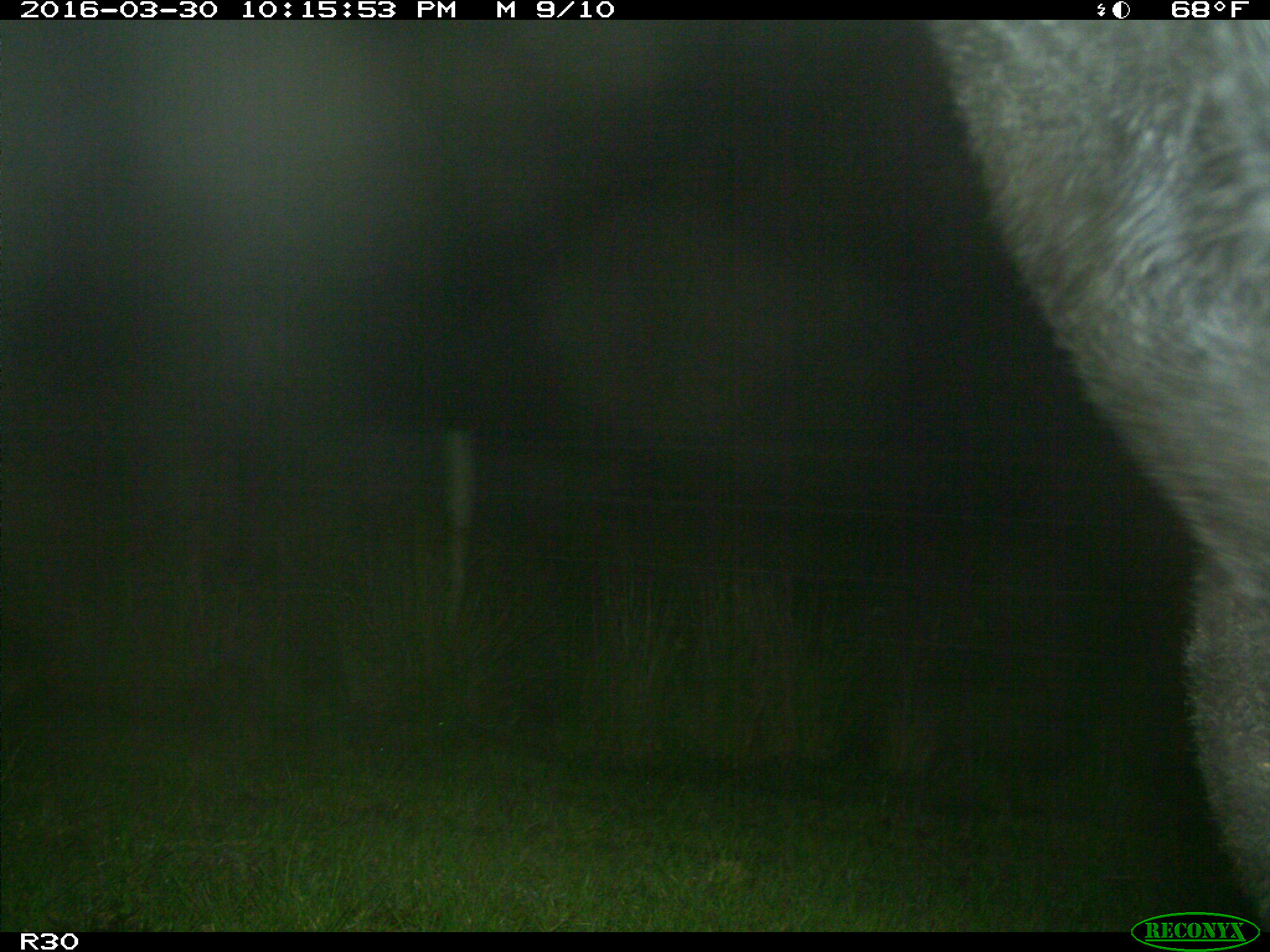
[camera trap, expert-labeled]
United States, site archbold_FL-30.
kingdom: Animalia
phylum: Chordata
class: Mammalia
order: Artiodactyla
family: Bovidae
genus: Bos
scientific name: Bos taurus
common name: domestic cow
Bos taurus (domestic cow).